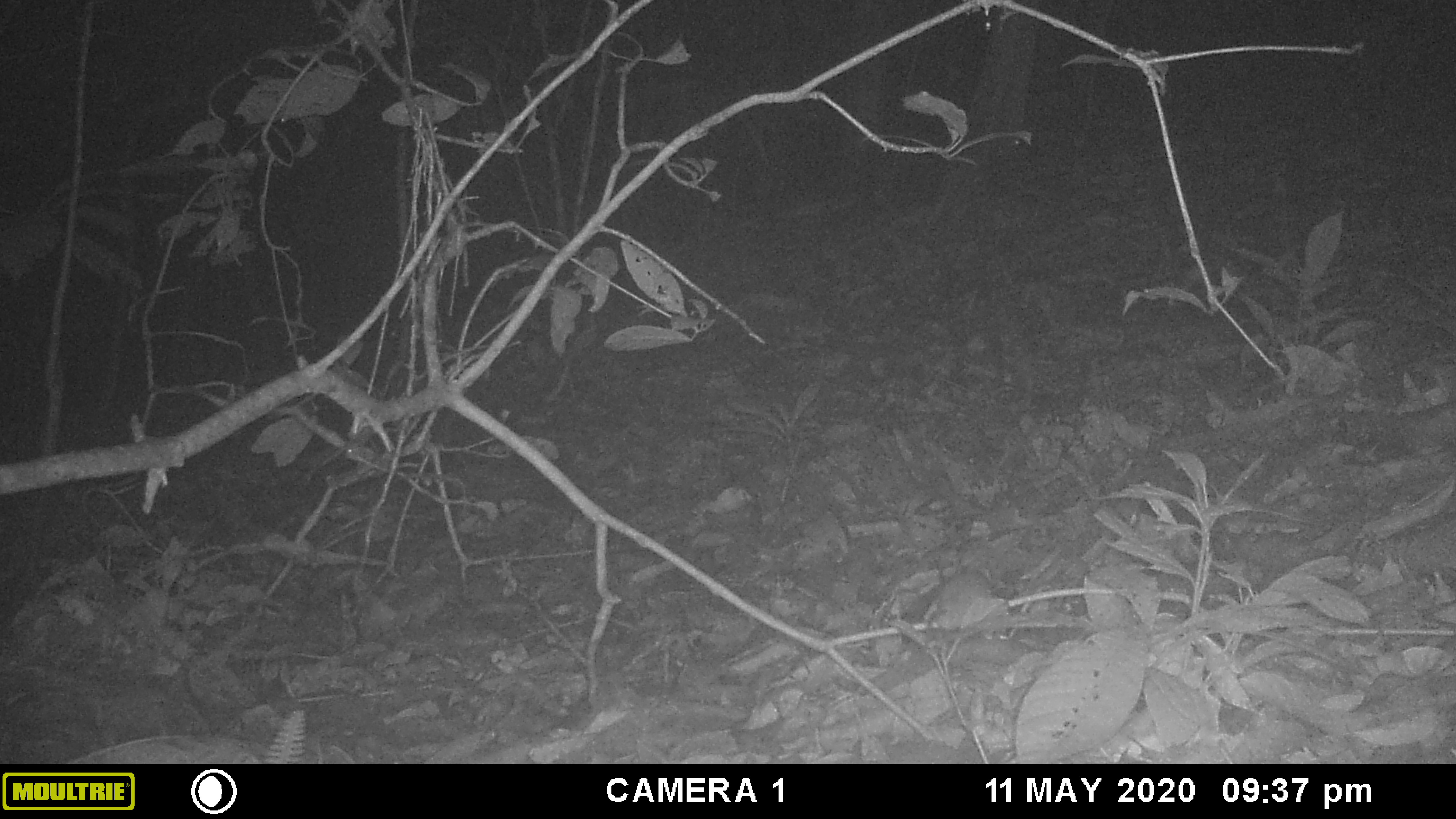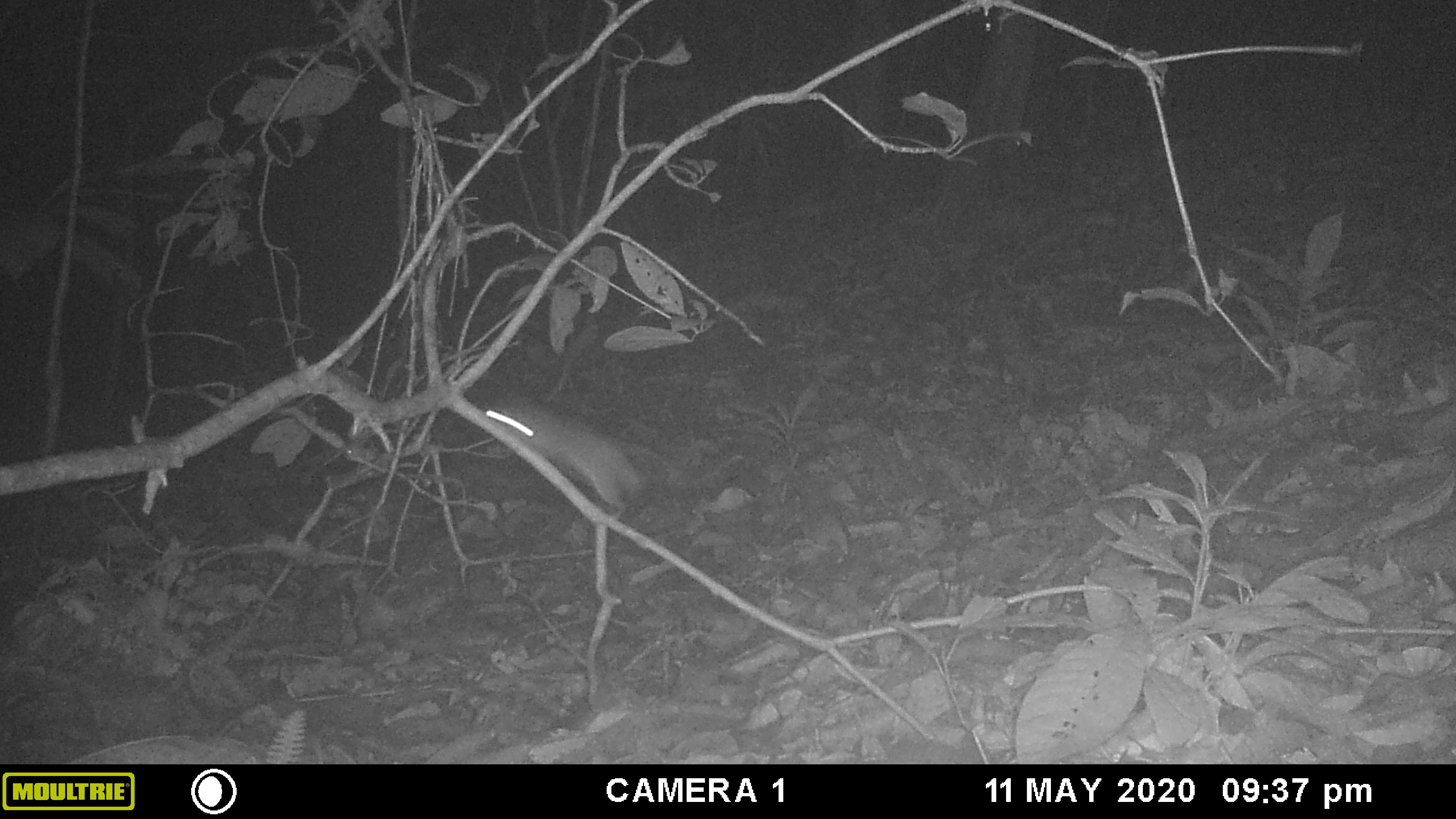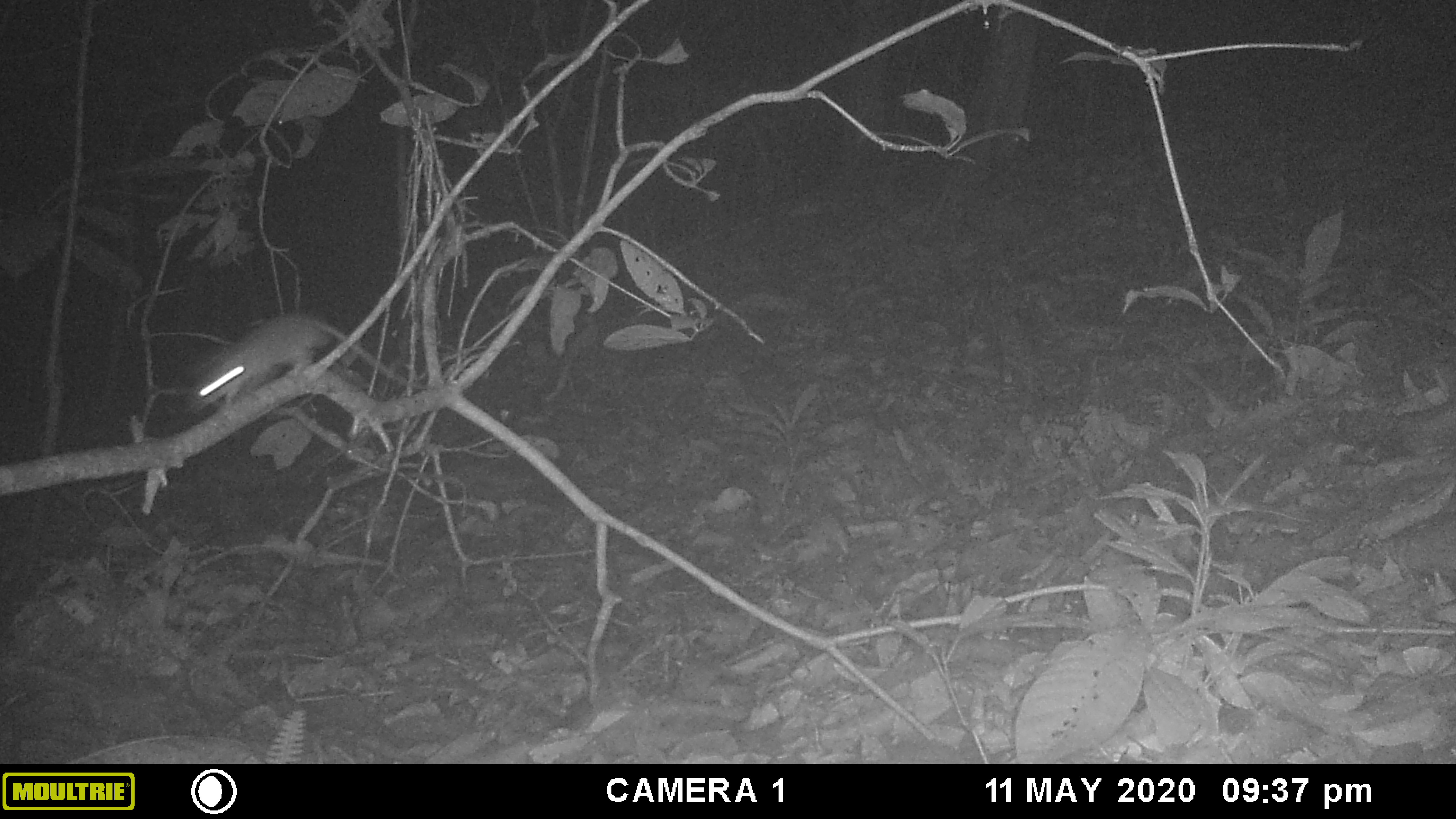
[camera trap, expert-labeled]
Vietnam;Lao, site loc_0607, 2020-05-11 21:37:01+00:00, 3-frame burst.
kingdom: Animalia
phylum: Chordata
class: Mammalia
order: Rodentia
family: Muridae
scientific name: Muridae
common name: old-world mice and rats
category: unidentified murid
Unidentified murid (old-world mice and rats) (Muridae). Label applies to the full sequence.